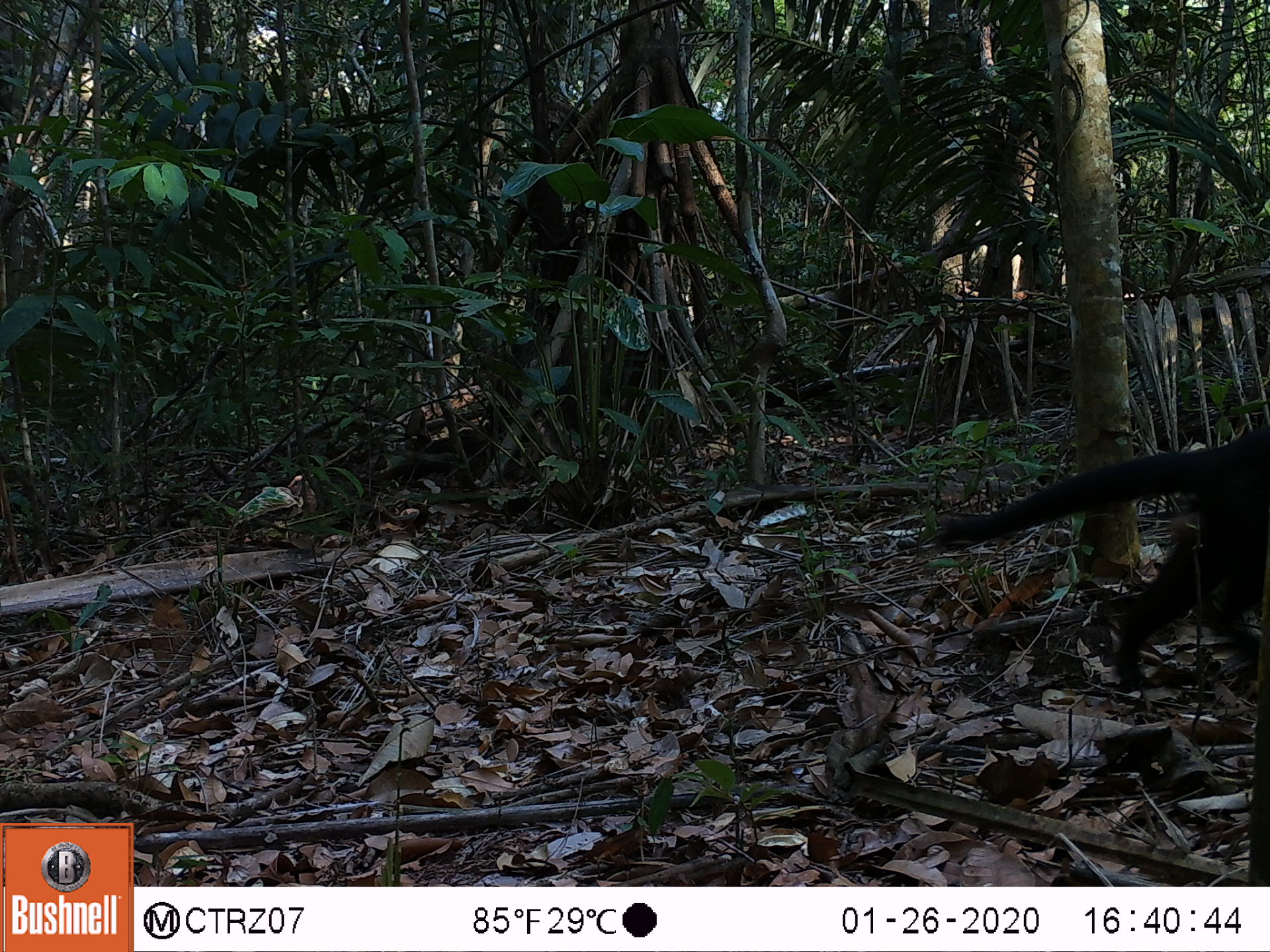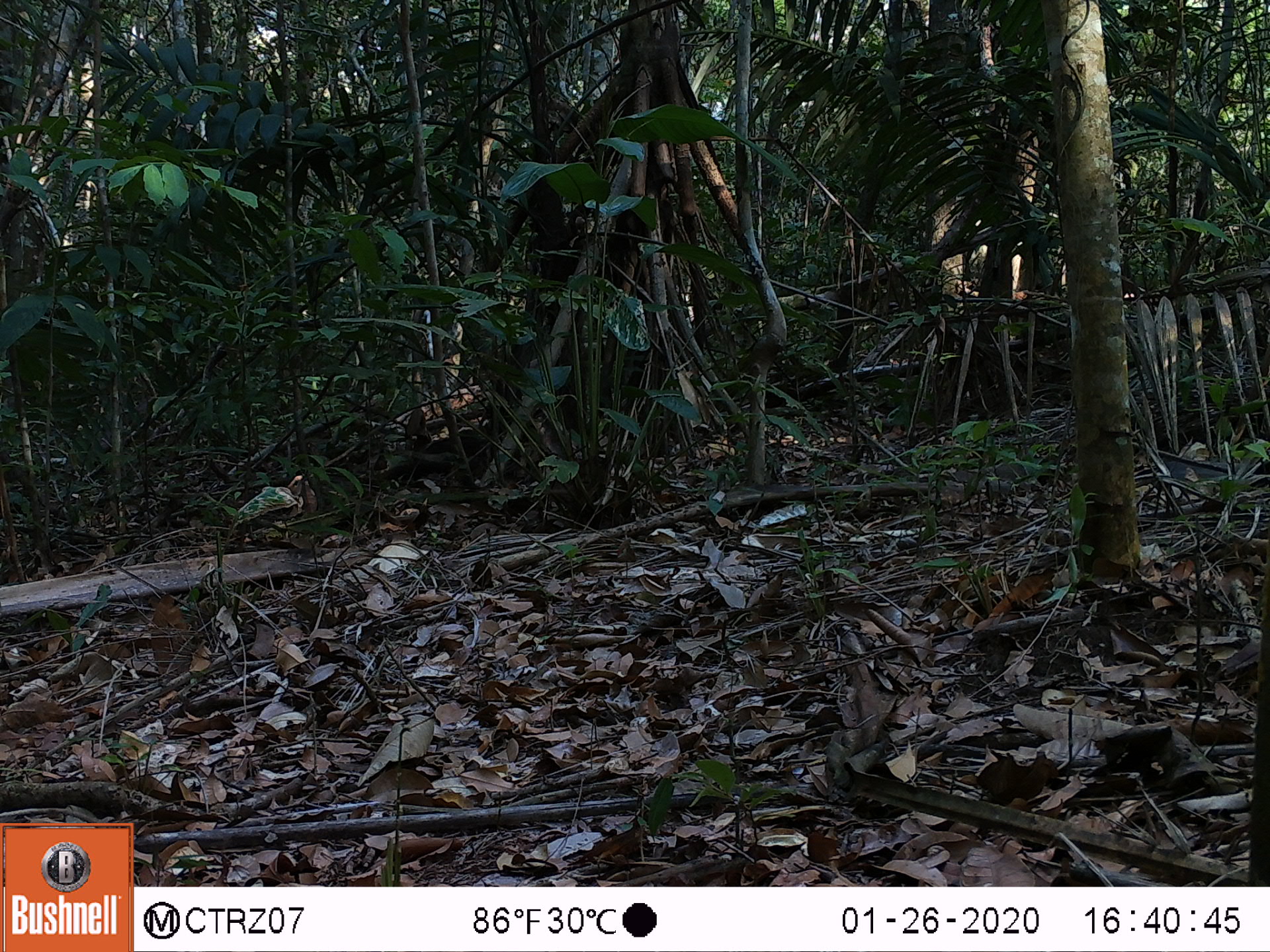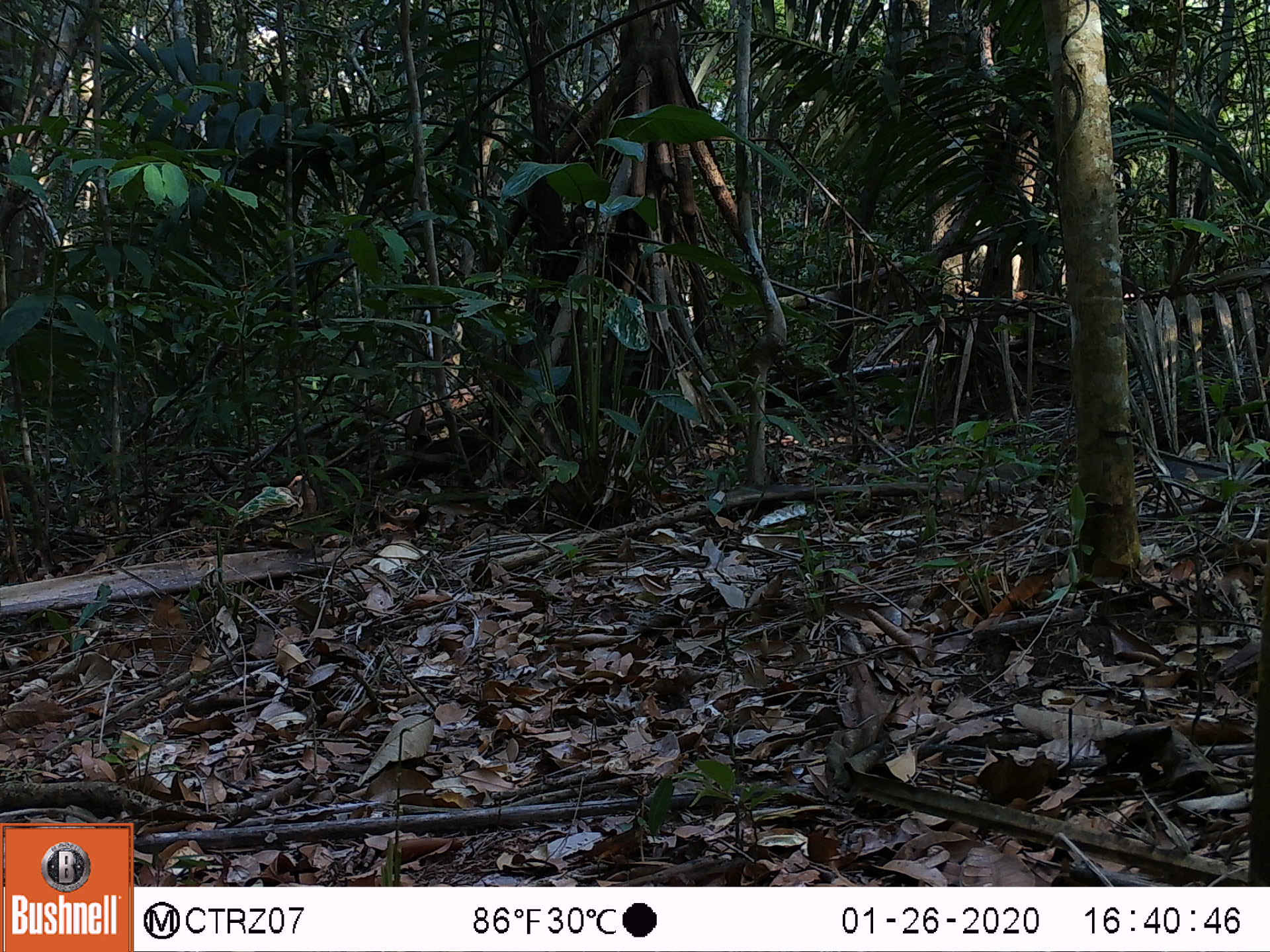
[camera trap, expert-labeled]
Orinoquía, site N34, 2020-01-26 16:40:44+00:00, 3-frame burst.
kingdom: Animalia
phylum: Chordata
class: Mammalia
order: Carnivora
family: Mustelidae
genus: Eira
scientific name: Eira barbara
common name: tayra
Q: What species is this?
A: Tayra (Eira barbara).